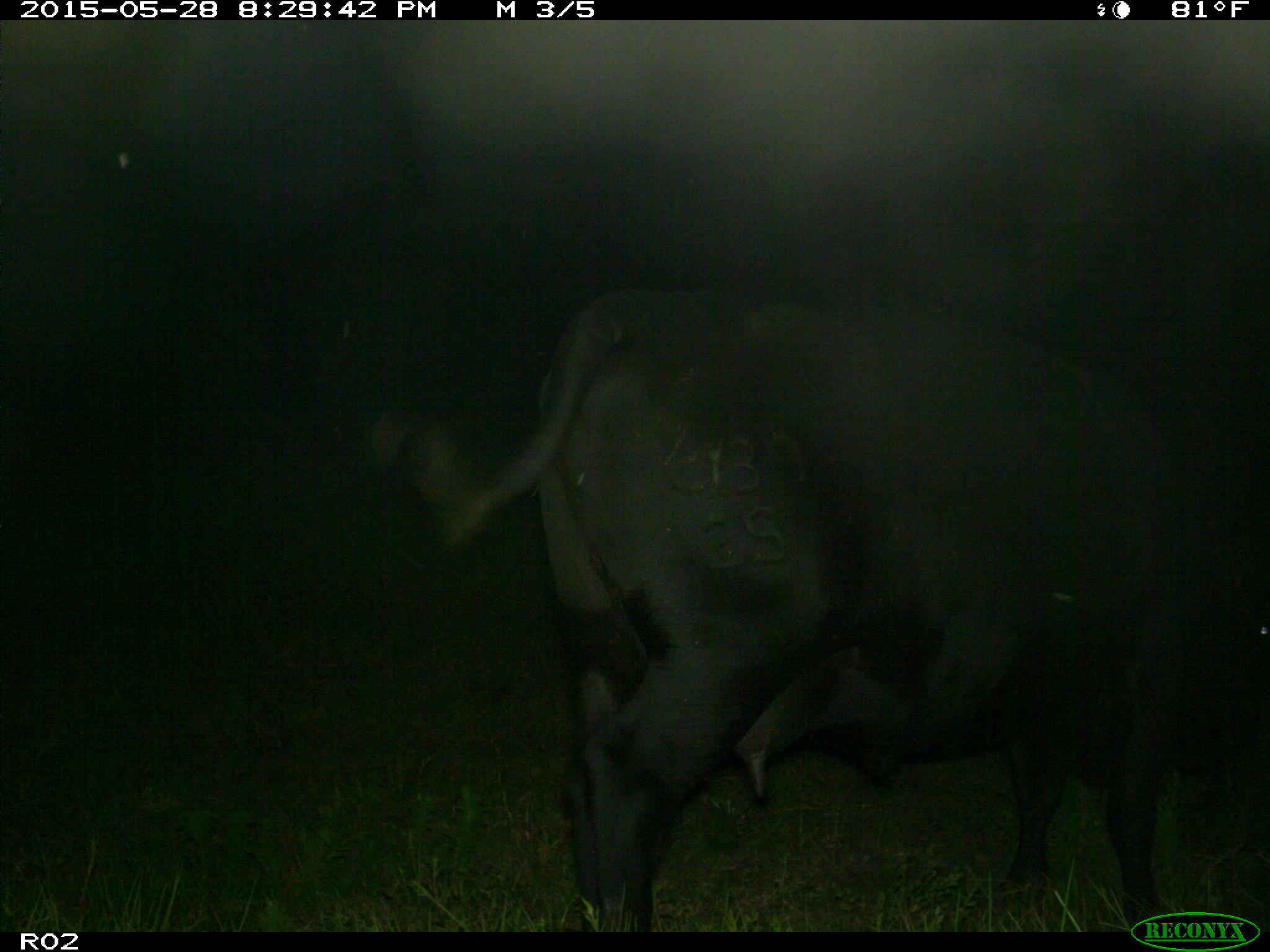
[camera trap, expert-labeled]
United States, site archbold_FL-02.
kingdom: Animalia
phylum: Chordata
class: Mammalia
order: Artiodactyla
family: Bovidae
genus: Bos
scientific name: Bos taurus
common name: domestic cow